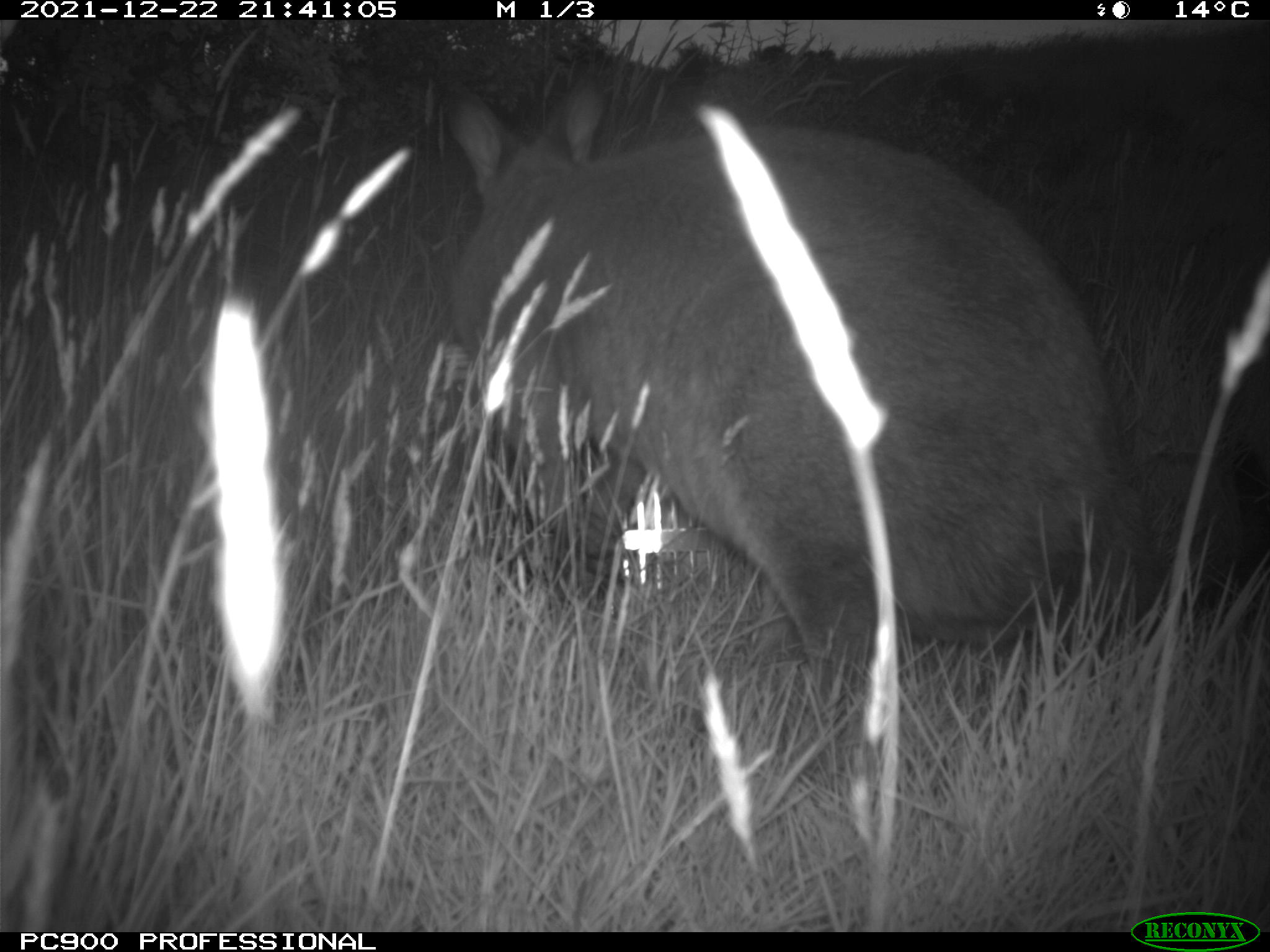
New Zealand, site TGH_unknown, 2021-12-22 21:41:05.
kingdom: Animalia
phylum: Chordata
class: Mammalia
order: Diprotodontia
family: Macropodidae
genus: Notamacropus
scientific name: Notamacropus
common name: wallaby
Wallaby (Notamacropus).